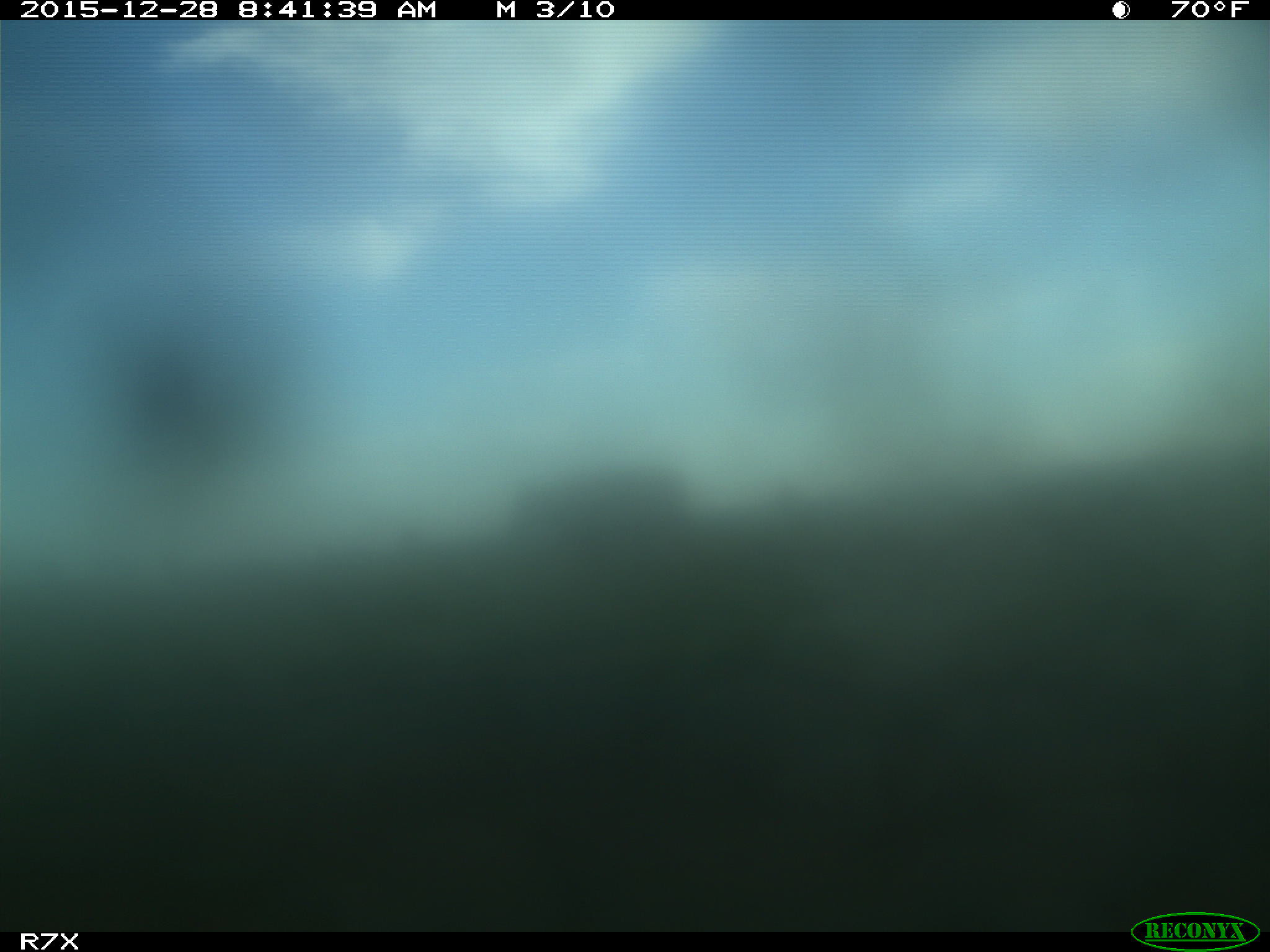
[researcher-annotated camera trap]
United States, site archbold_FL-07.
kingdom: Animalia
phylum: Chordata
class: Mammalia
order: Artiodactyla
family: Bovidae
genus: Bos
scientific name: Bos taurus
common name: domestic cow